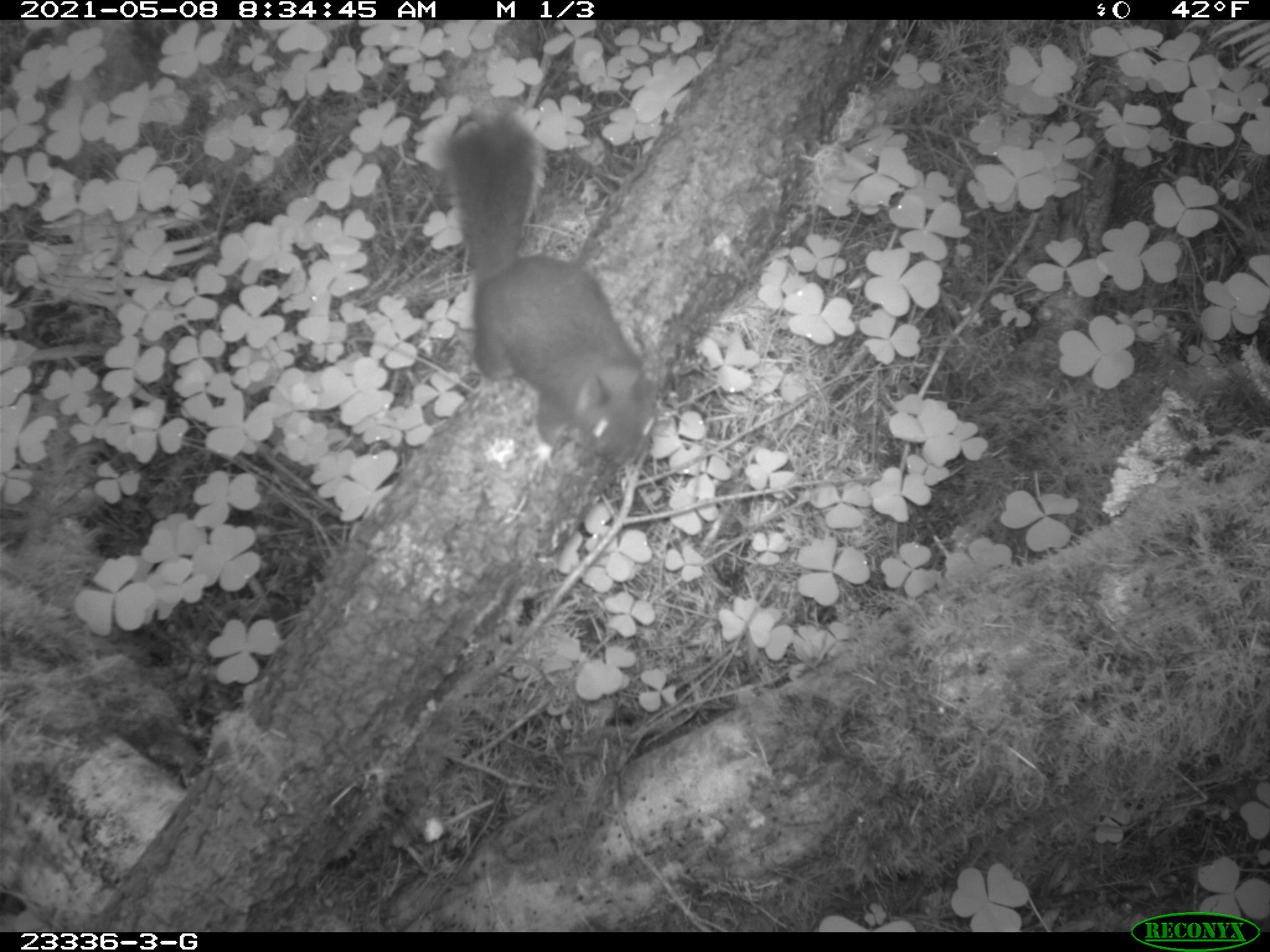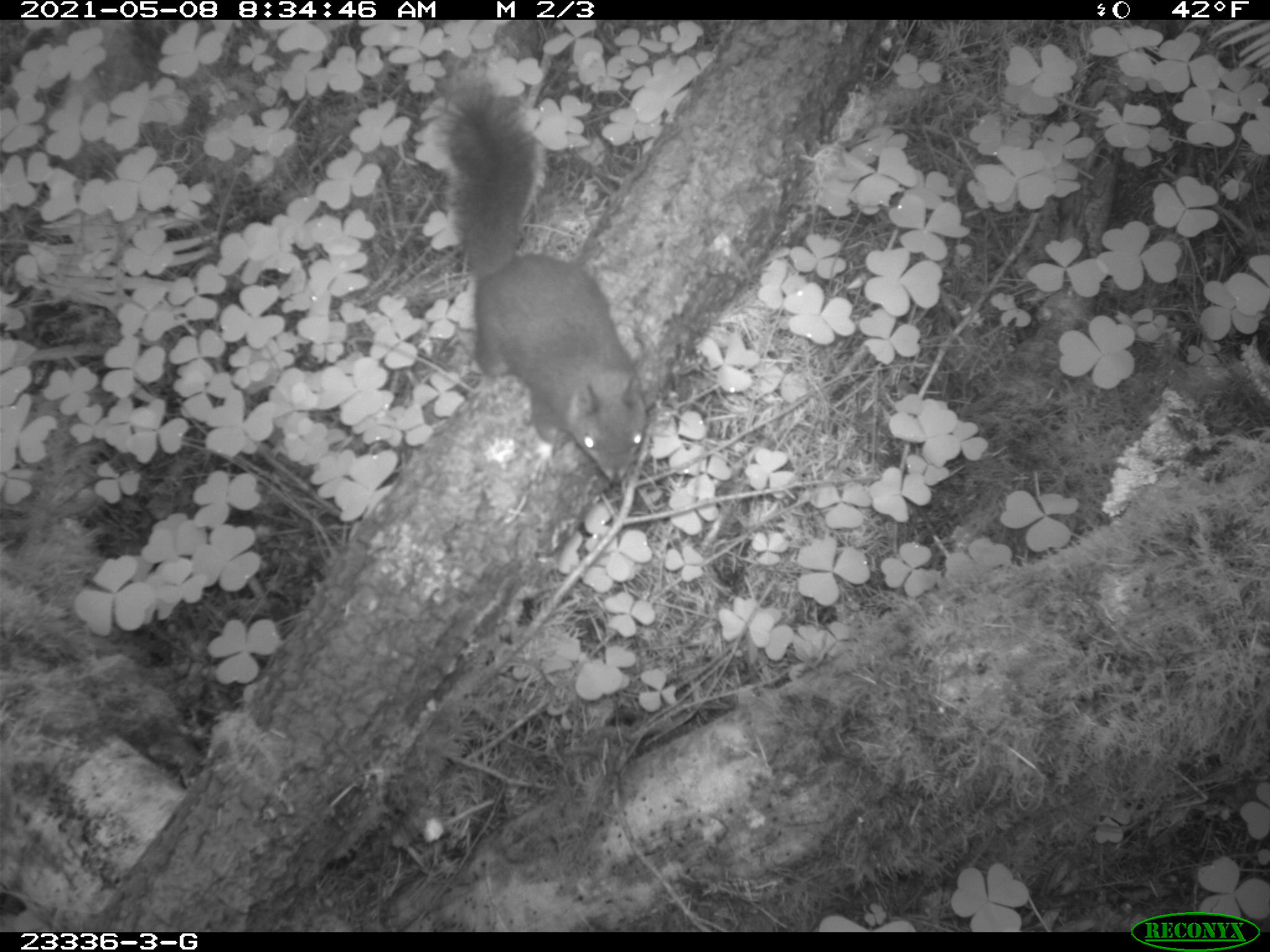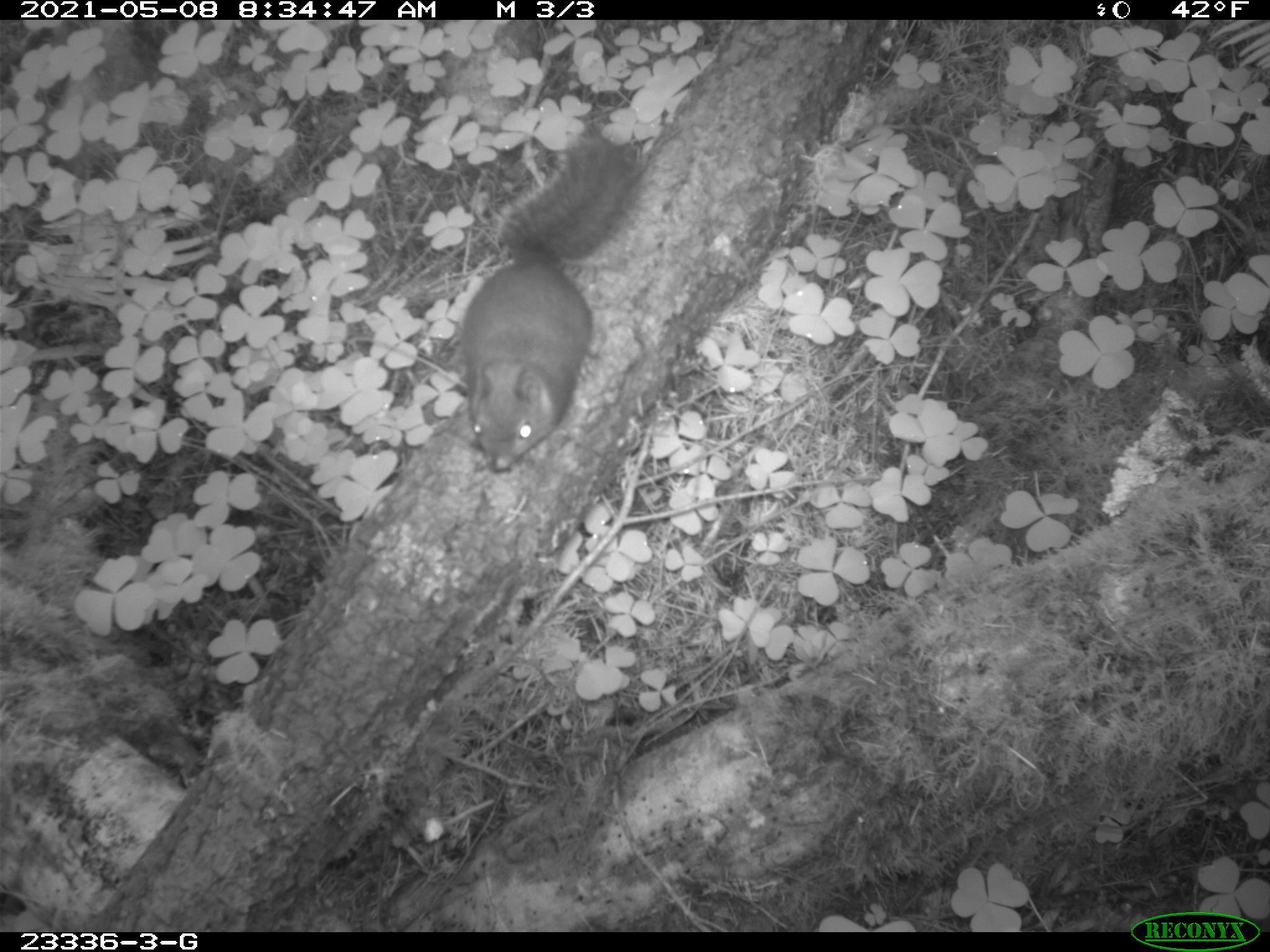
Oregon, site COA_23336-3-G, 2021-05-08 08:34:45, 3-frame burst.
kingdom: Animalia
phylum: Chordata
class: Mammalia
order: Rodentia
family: Sciuridae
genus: Tamiasciurus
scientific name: Tamiasciurus douglasii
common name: douglas squirrel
Douglas squirrel (Tamiasciurus douglasii).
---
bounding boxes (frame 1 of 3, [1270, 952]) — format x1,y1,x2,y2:
douglas squirrel: 425,110,668,473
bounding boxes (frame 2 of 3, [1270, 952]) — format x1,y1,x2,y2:
douglas squirrel: 430,81,656,489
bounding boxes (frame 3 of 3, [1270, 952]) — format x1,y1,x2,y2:
douglas squirrel: 453,131,655,475